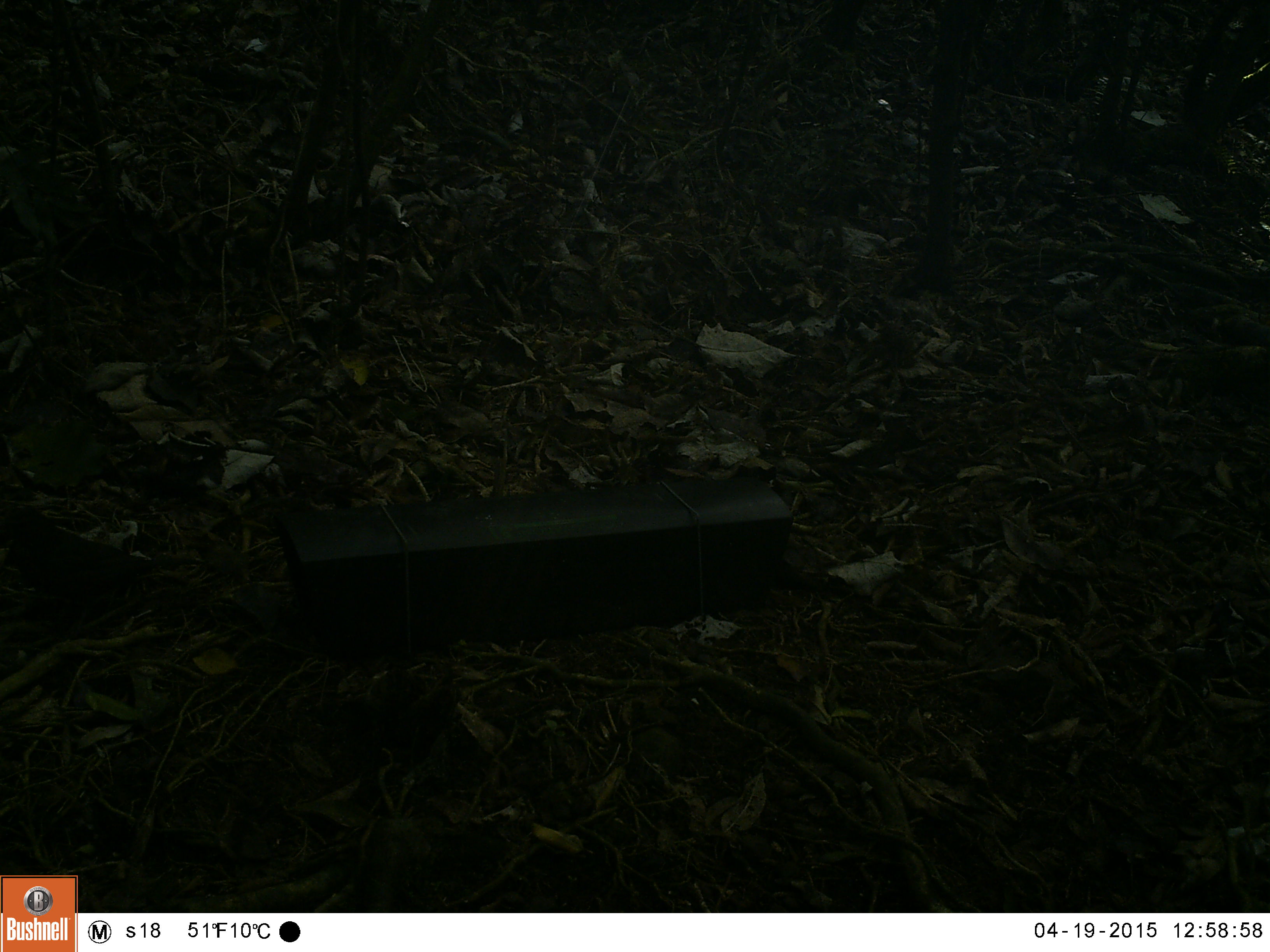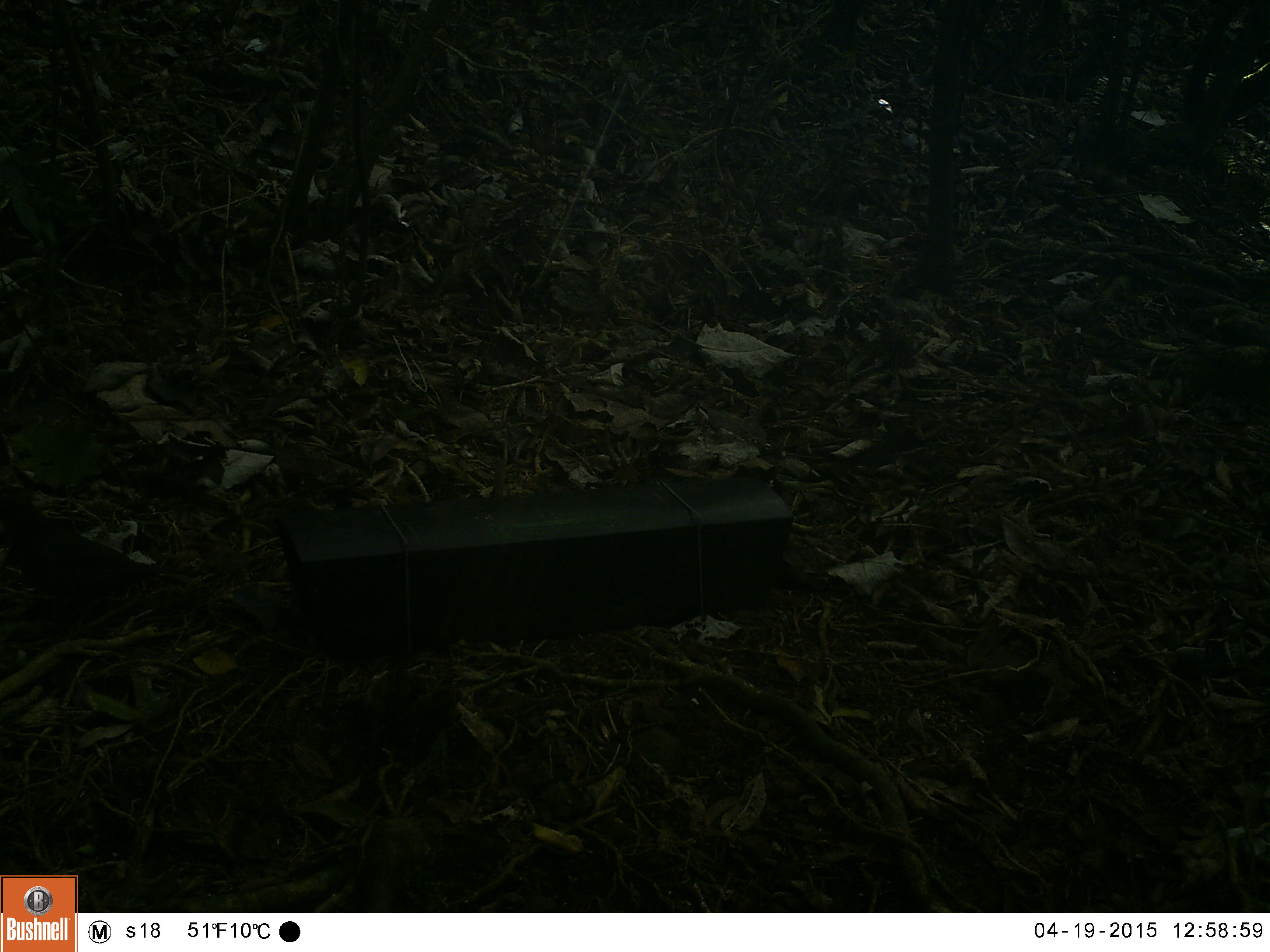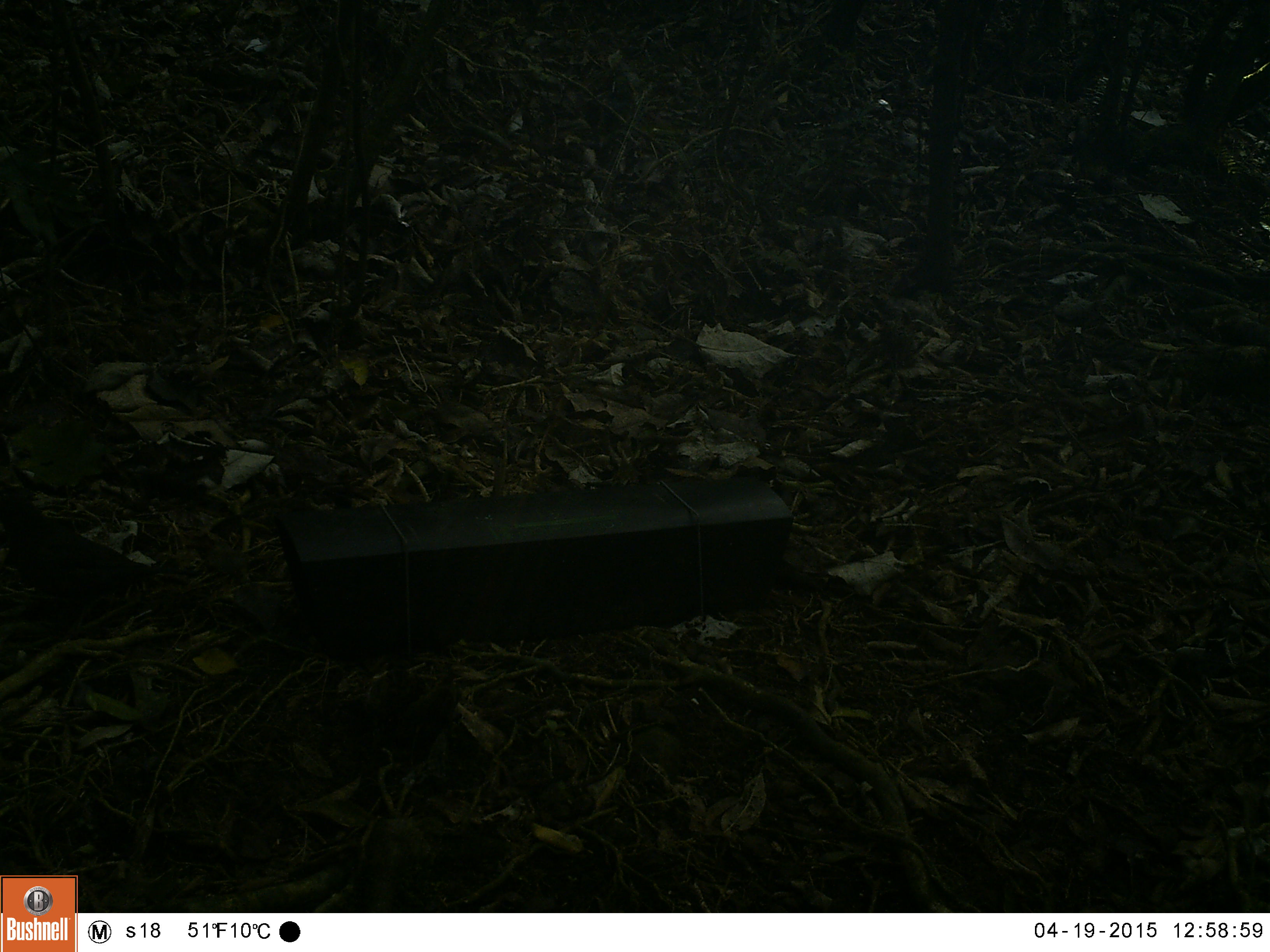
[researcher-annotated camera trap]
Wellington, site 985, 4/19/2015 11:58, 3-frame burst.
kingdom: Animalia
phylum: Chordata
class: Aves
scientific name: Aves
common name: bird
Bird (Aves).